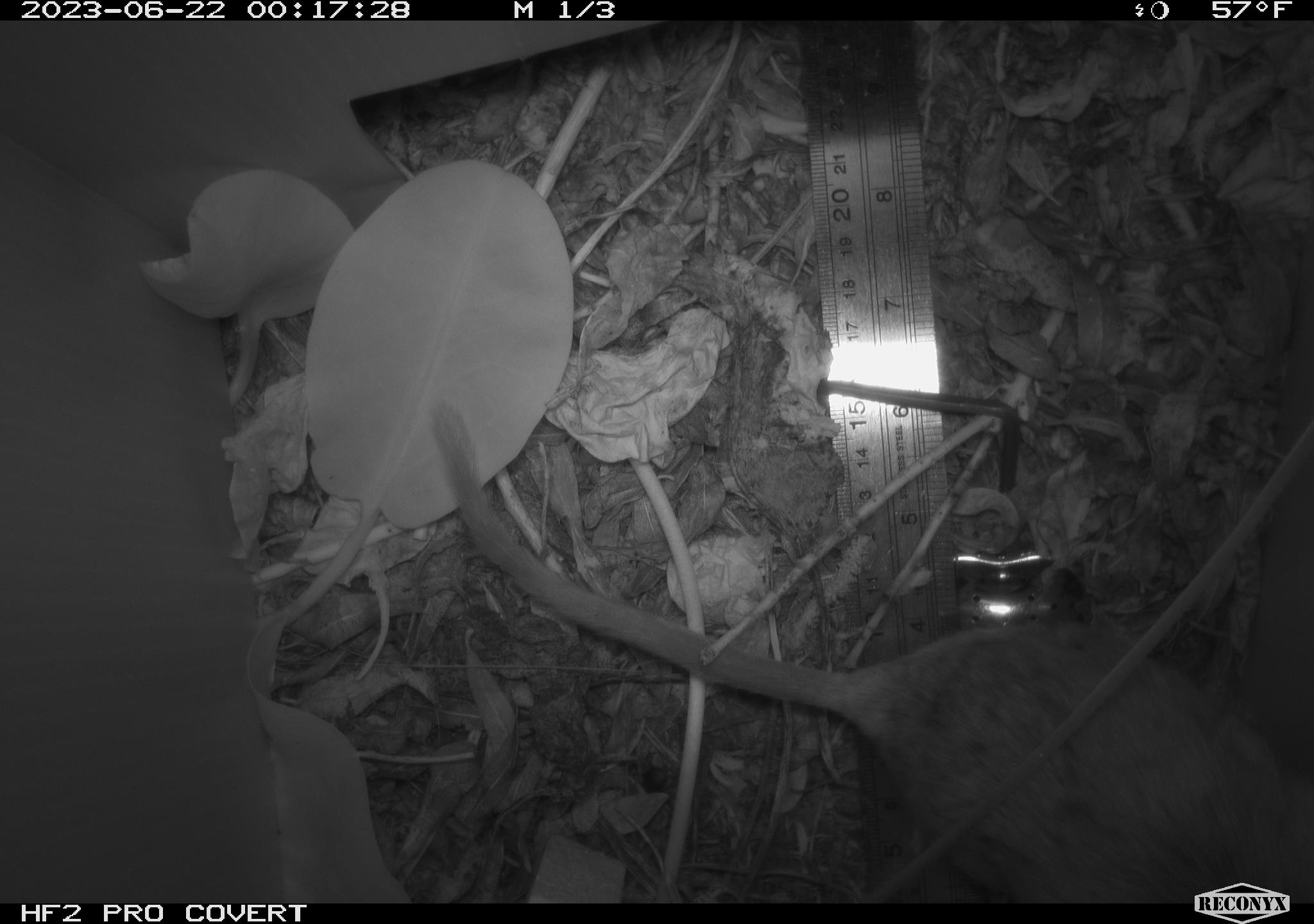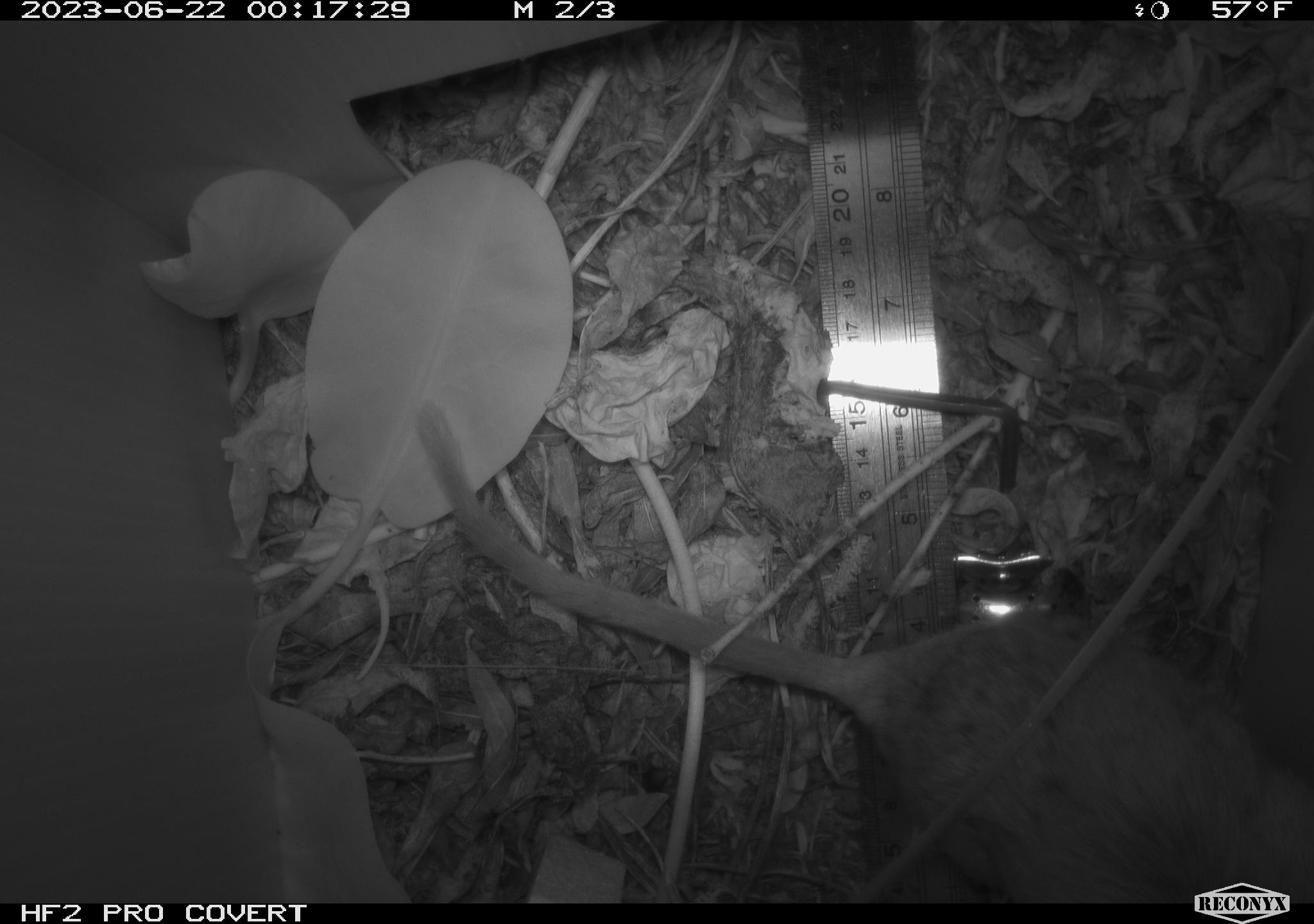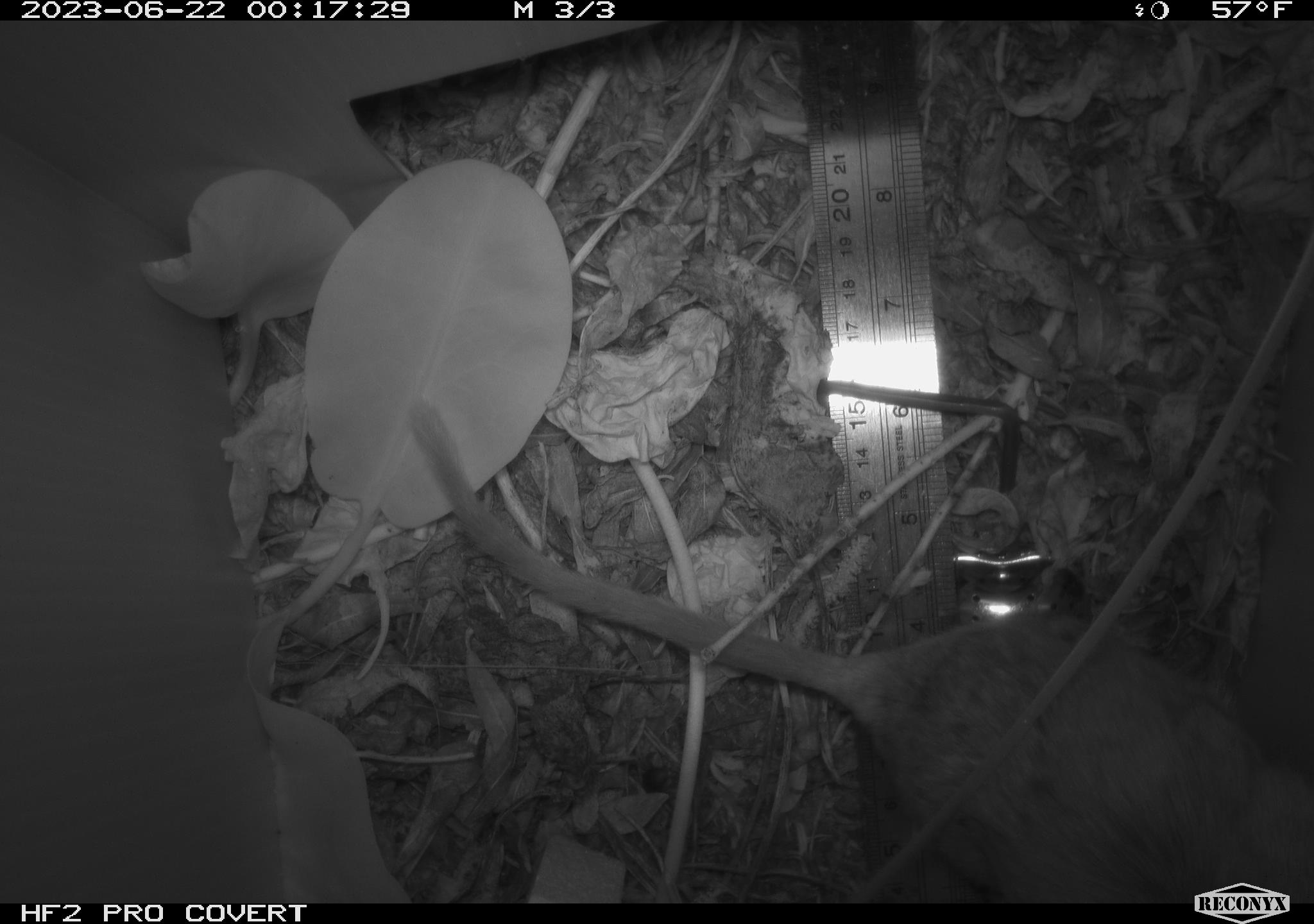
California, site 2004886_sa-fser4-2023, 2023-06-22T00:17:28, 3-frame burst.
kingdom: Animalia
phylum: Chordata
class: Mammalia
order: Rodentia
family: Cricetidae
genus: Neotoma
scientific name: Neotoma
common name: pack rat or woodrat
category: neotoma species